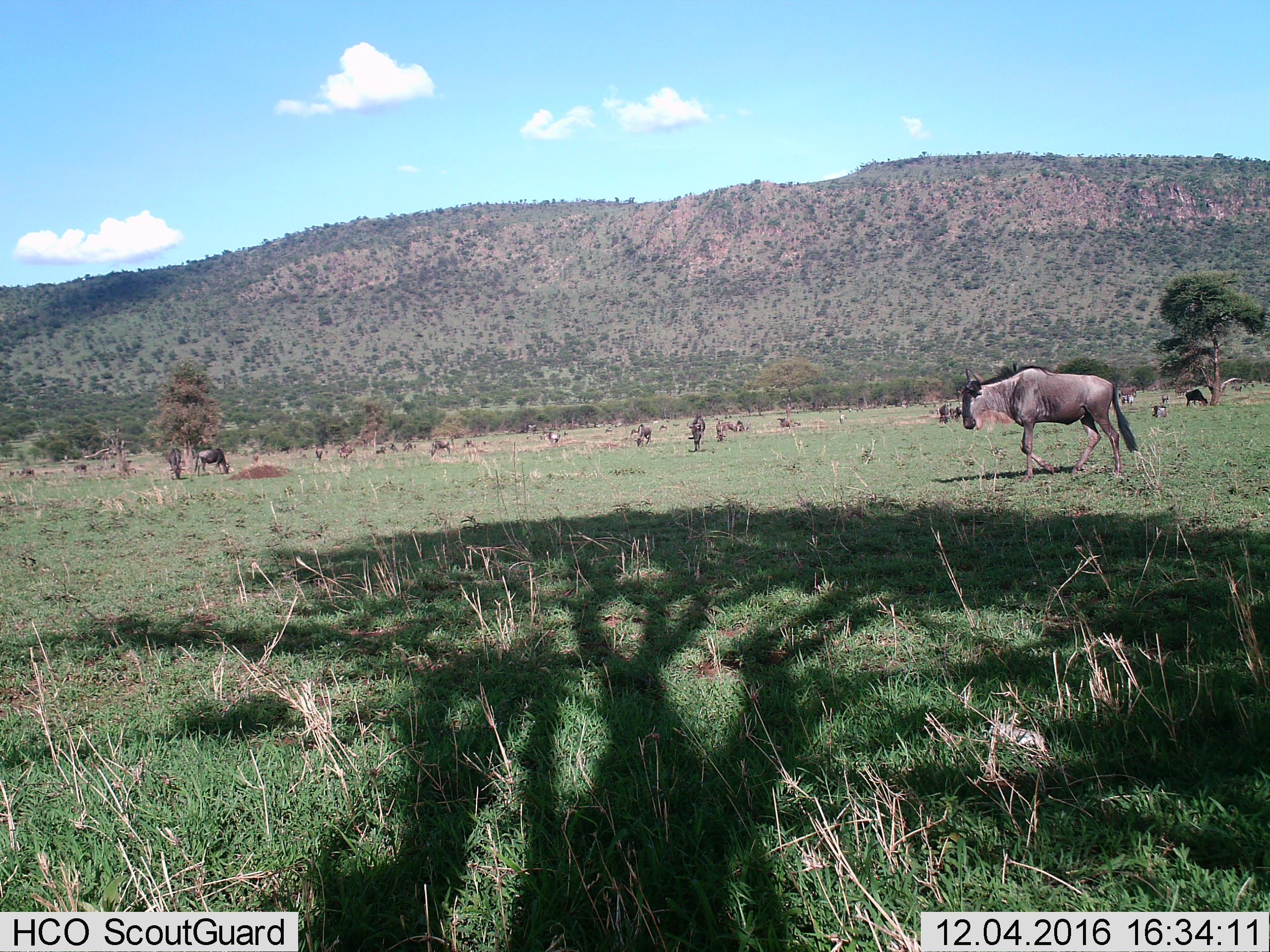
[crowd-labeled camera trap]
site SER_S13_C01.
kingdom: Animalia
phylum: Chordata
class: Mammalia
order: Artiodactyla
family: Bovidae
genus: Connochaetes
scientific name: Connochaetes taurinus taurinus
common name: blue wildebeest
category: wildebeestblue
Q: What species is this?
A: Wildebeestblue (blue wildebeest) (Connochaetes taurinus taurinus).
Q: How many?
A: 11-50.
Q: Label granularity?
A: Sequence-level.